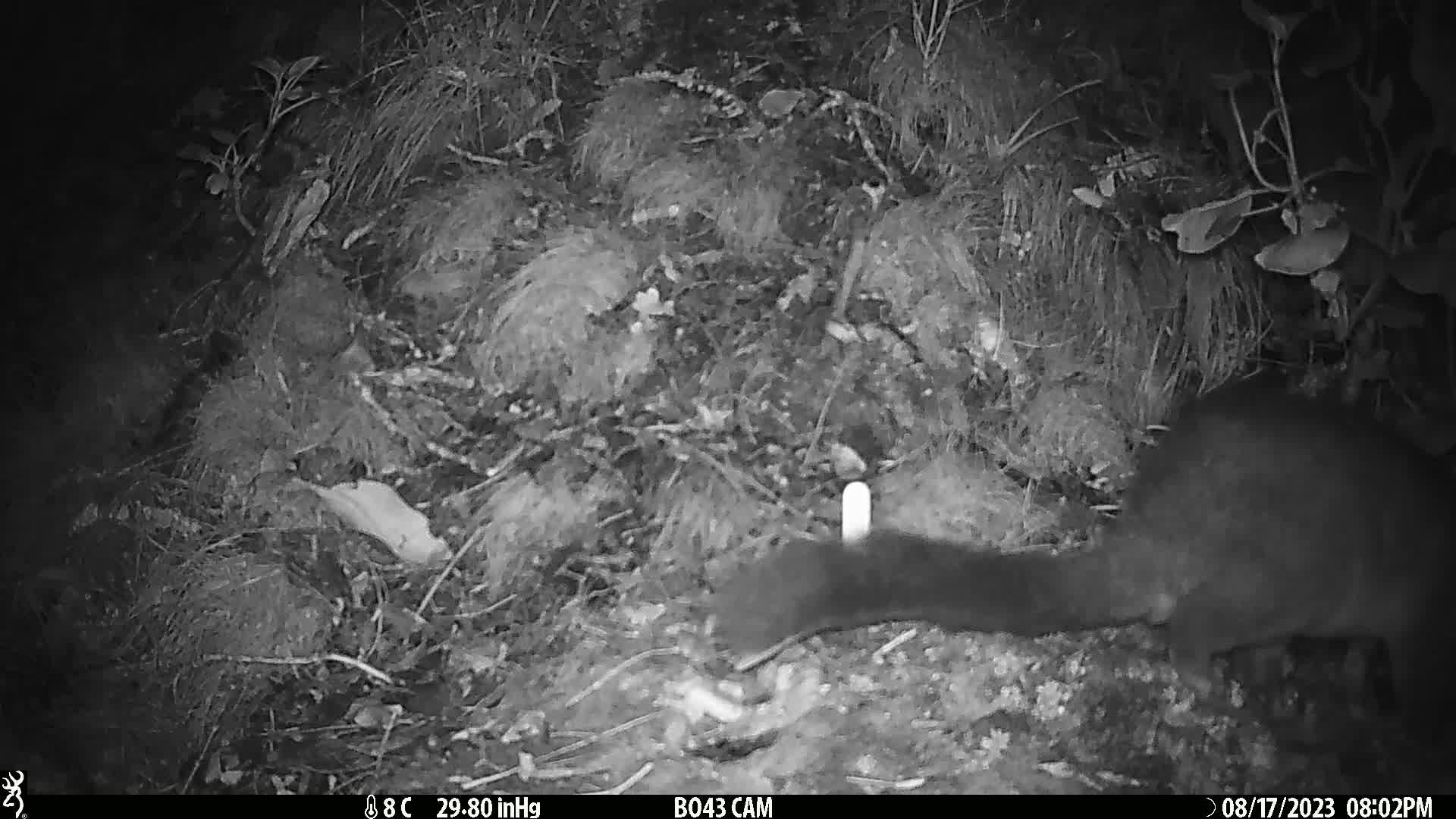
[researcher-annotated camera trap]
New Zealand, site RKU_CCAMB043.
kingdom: Animalia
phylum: Chordata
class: Mammalia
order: Diprotodontia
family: Phalangeridae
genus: Trichosurus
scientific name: Trichosurus vulpecula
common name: common brushtail possum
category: possum